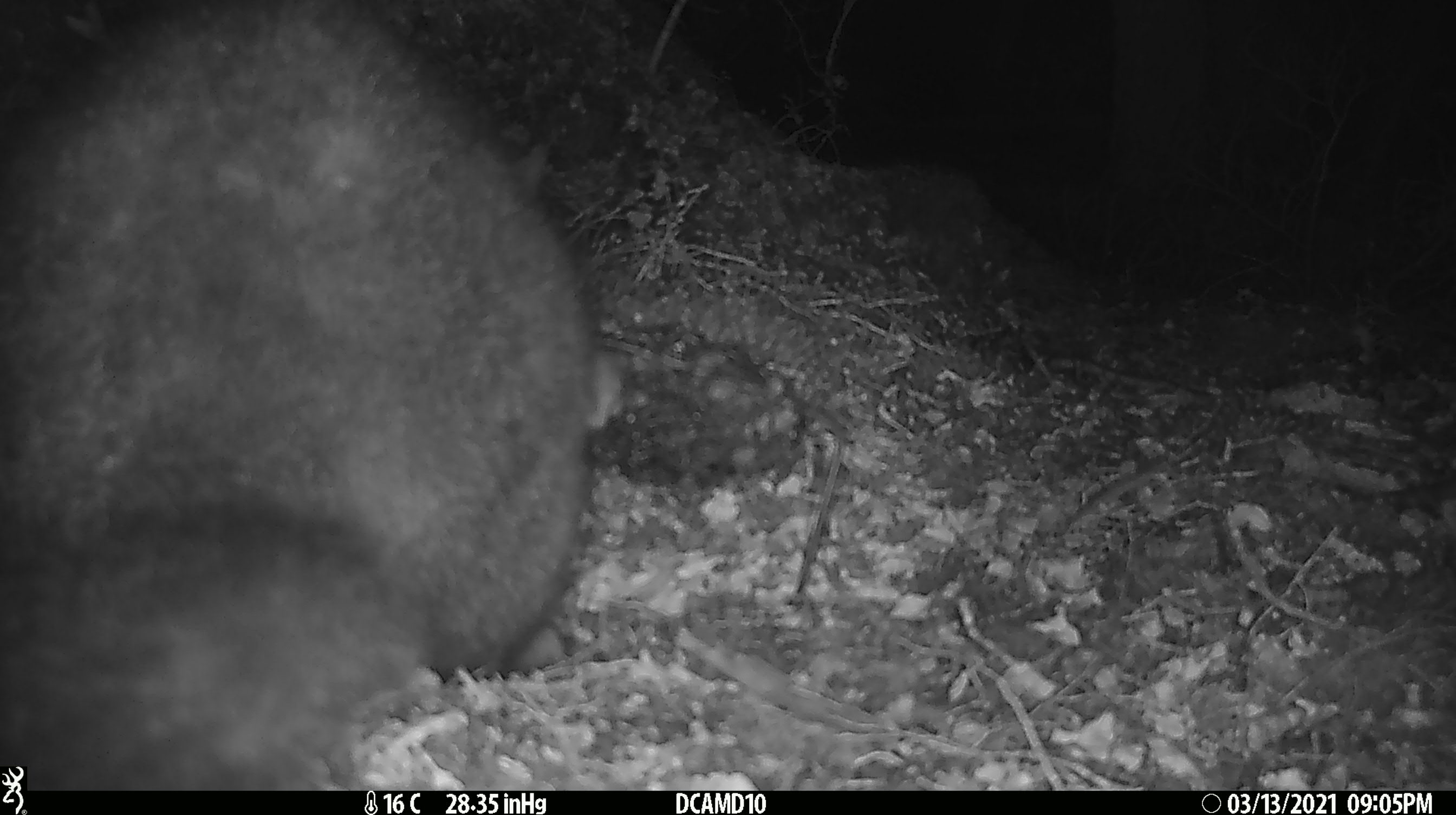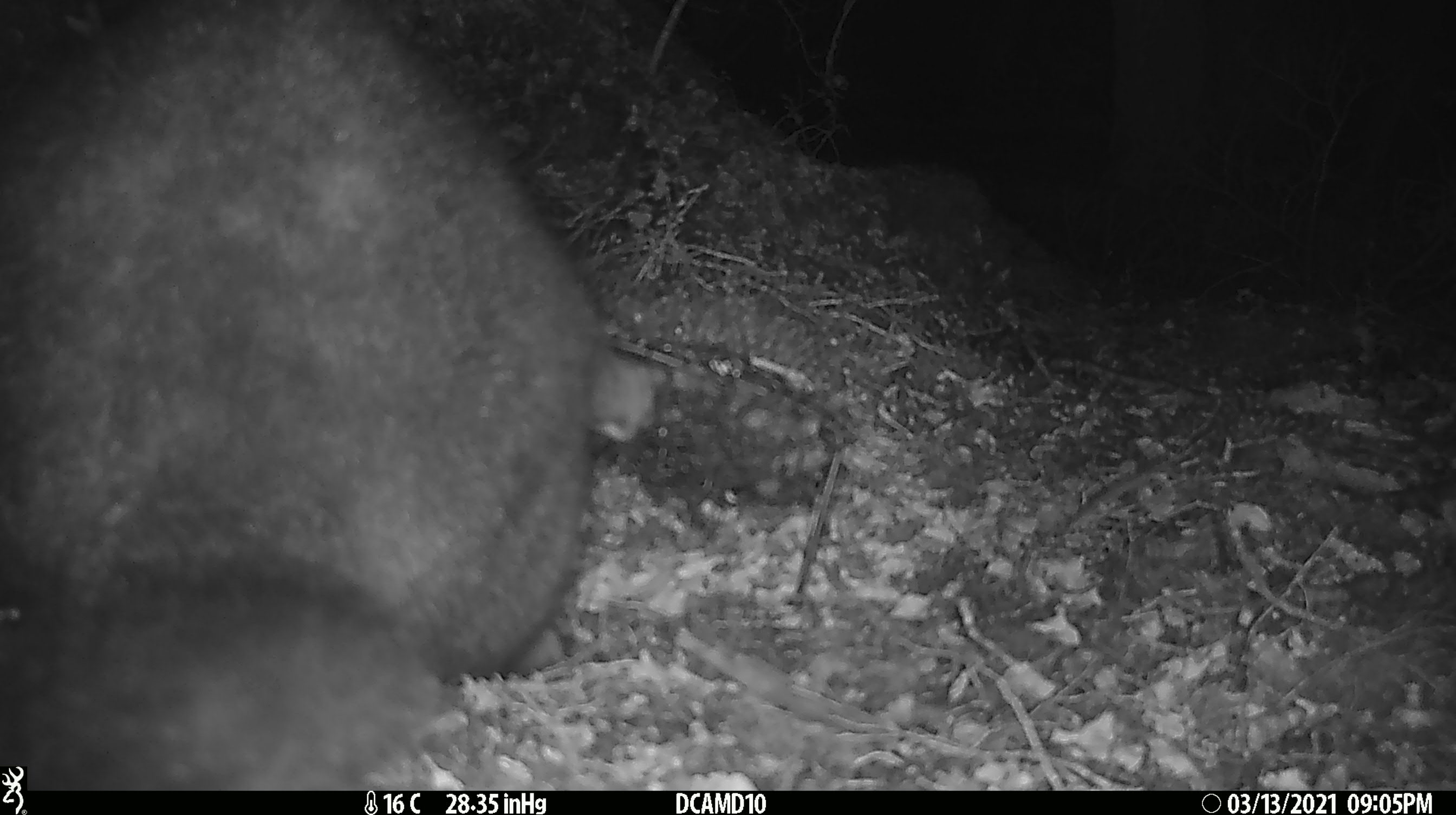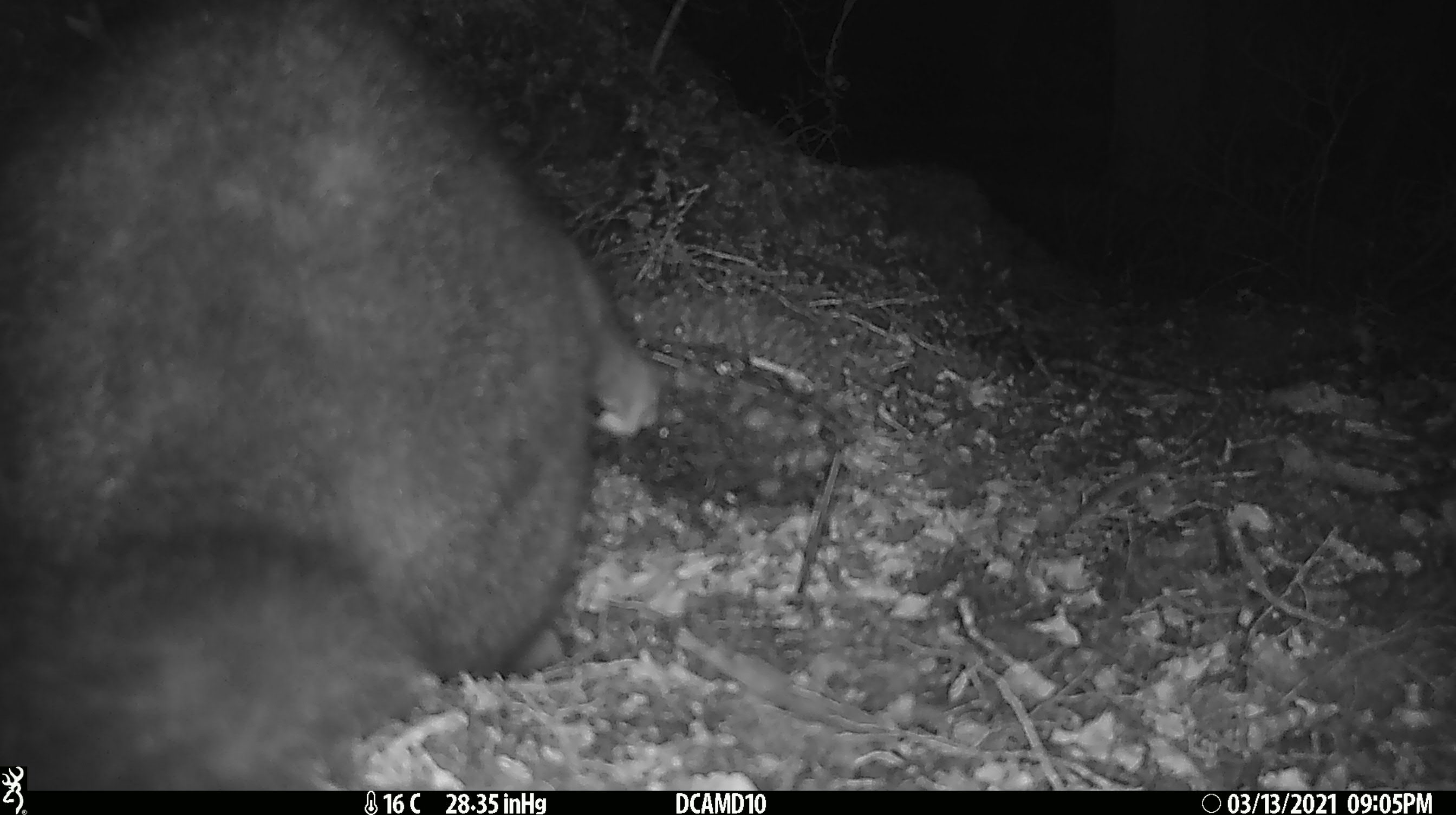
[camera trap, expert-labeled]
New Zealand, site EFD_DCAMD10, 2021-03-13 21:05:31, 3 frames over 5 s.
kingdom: Animalia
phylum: Chordata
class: Mammalia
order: Diprotodontia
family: Phalangeridae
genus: Trichosurus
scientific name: Trichosurus vulpecula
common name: common brushtail possum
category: possum